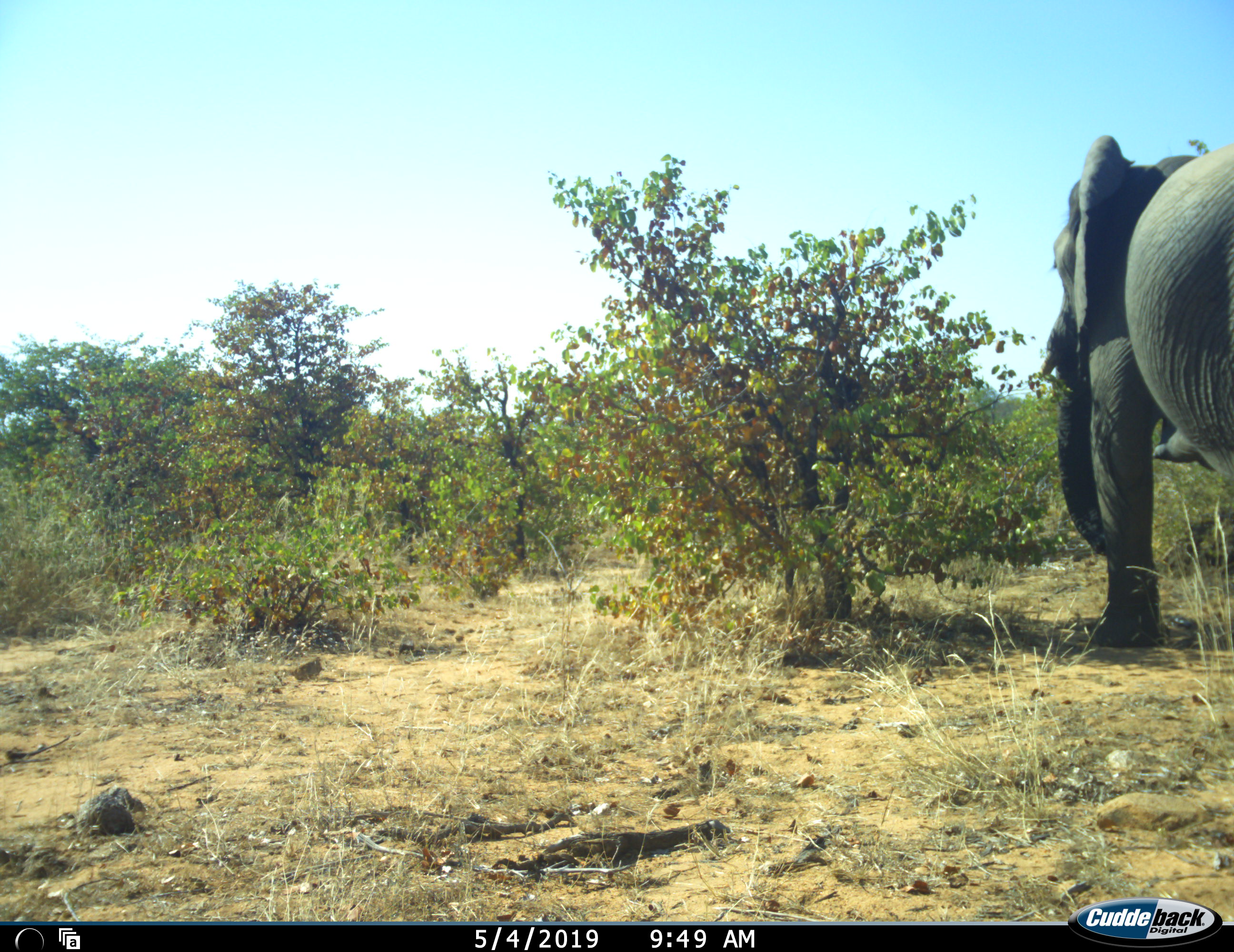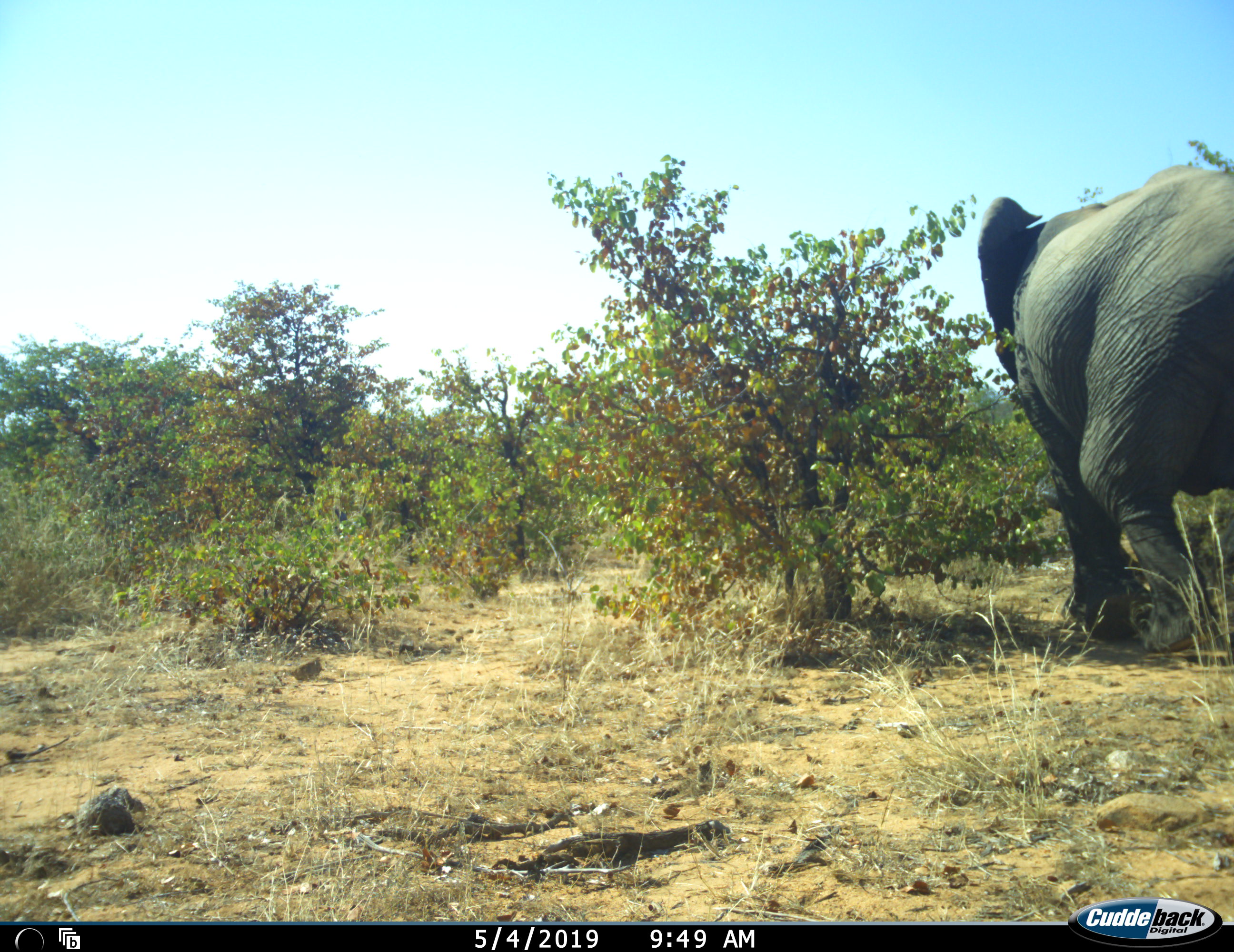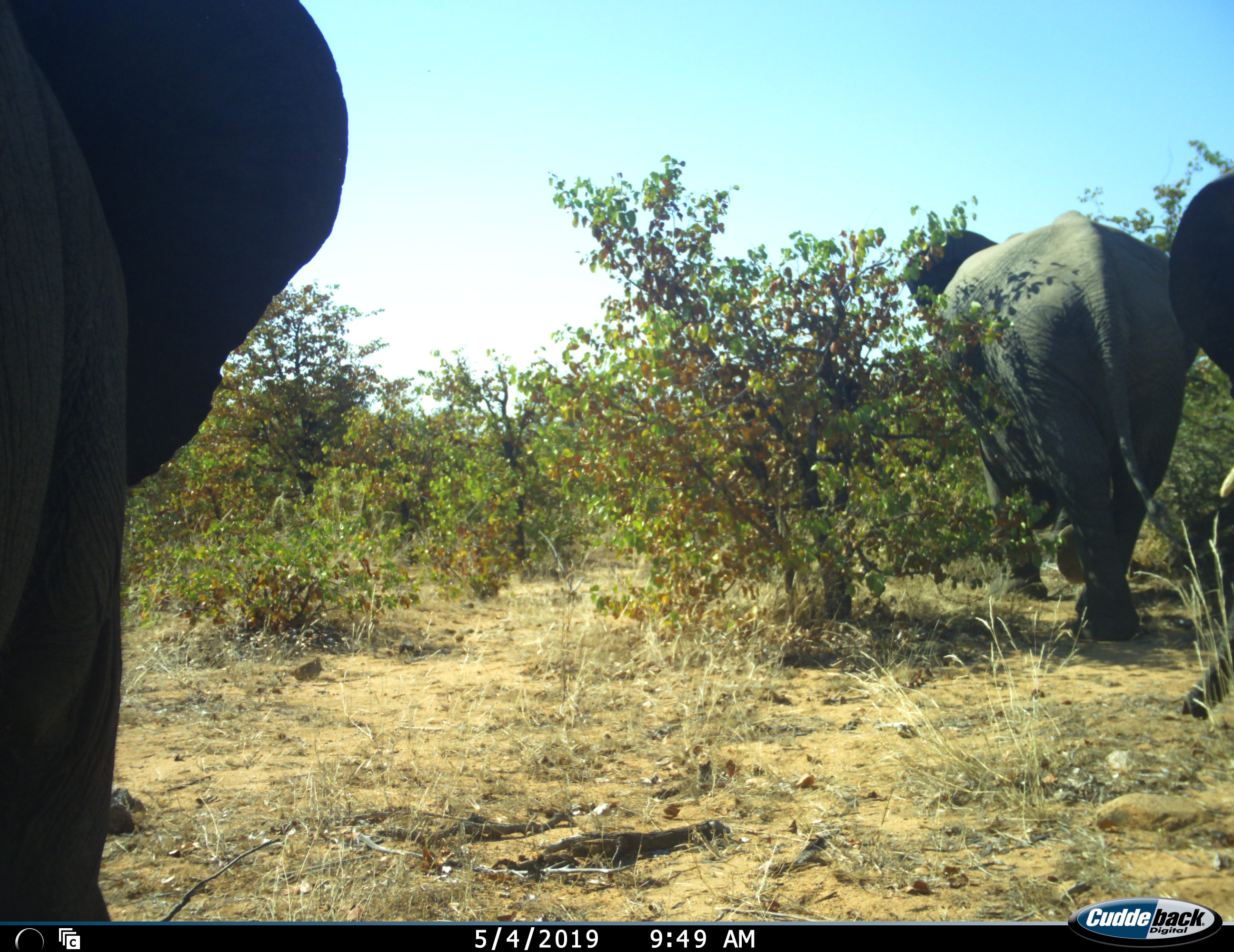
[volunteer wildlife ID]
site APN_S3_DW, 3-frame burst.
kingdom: Animalia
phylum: Chordata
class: Mammalia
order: Proboscidea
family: Elephantidae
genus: Loxodonta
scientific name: Loxodonta africana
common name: african bush elephant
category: elephant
Elephant (african bush elephant) (Loxodonta africana), count 3. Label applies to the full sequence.